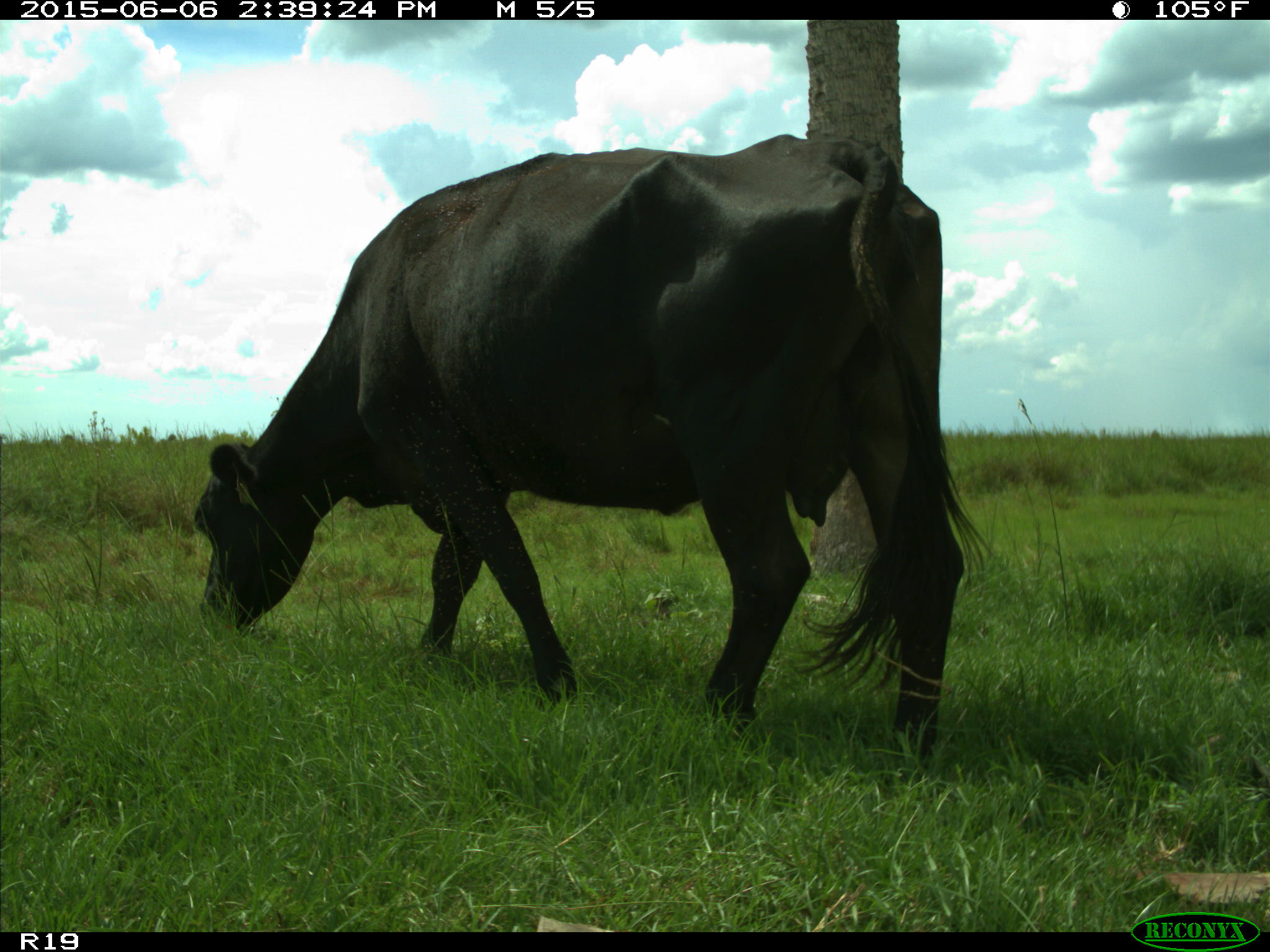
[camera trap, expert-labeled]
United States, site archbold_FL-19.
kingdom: Animalia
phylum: Chordata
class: Mammalia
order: Artiodactyla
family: Bovidae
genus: Bos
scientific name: Bos taurus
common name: domestic cow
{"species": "Bos taurus (domestic cow)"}